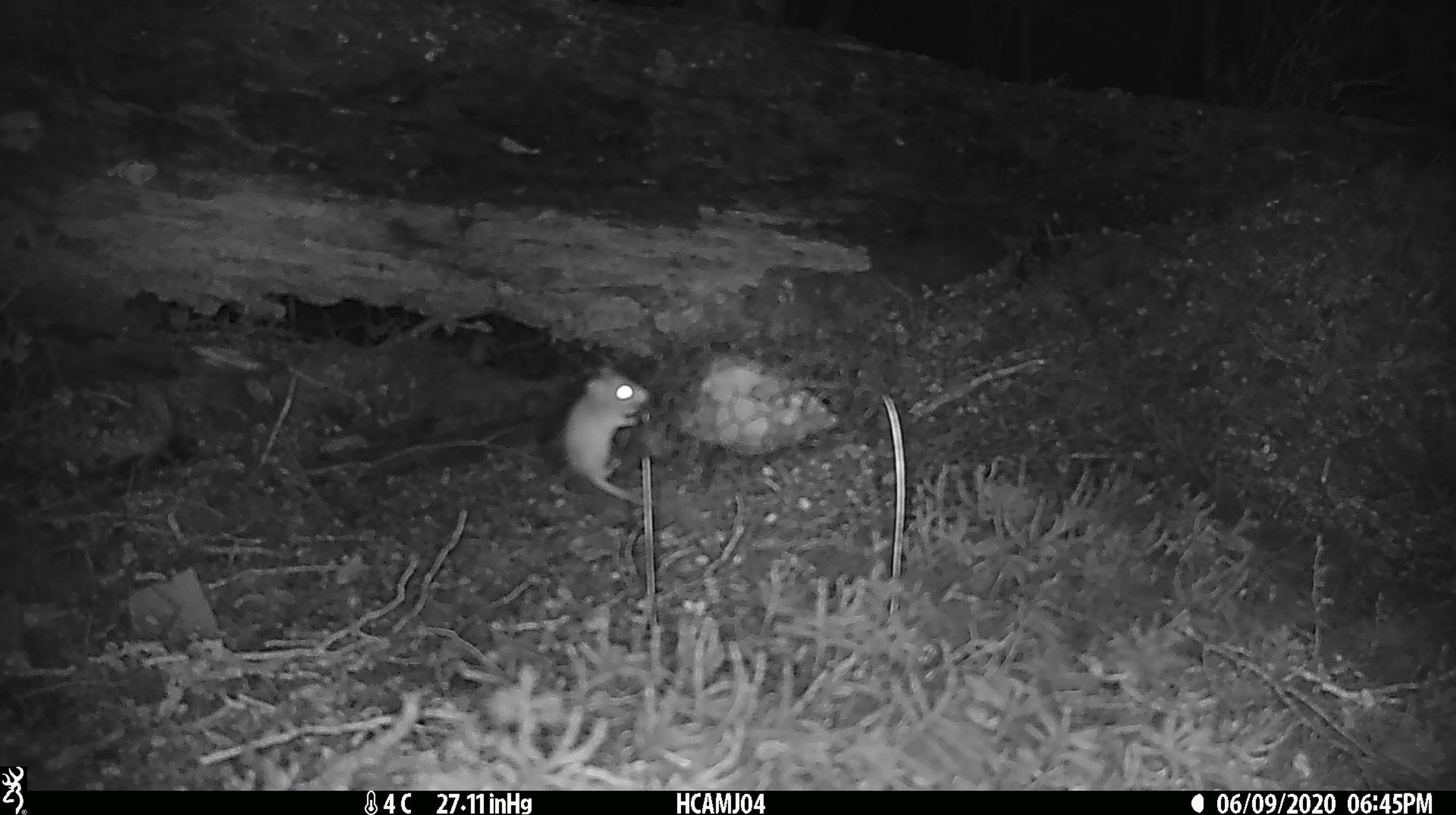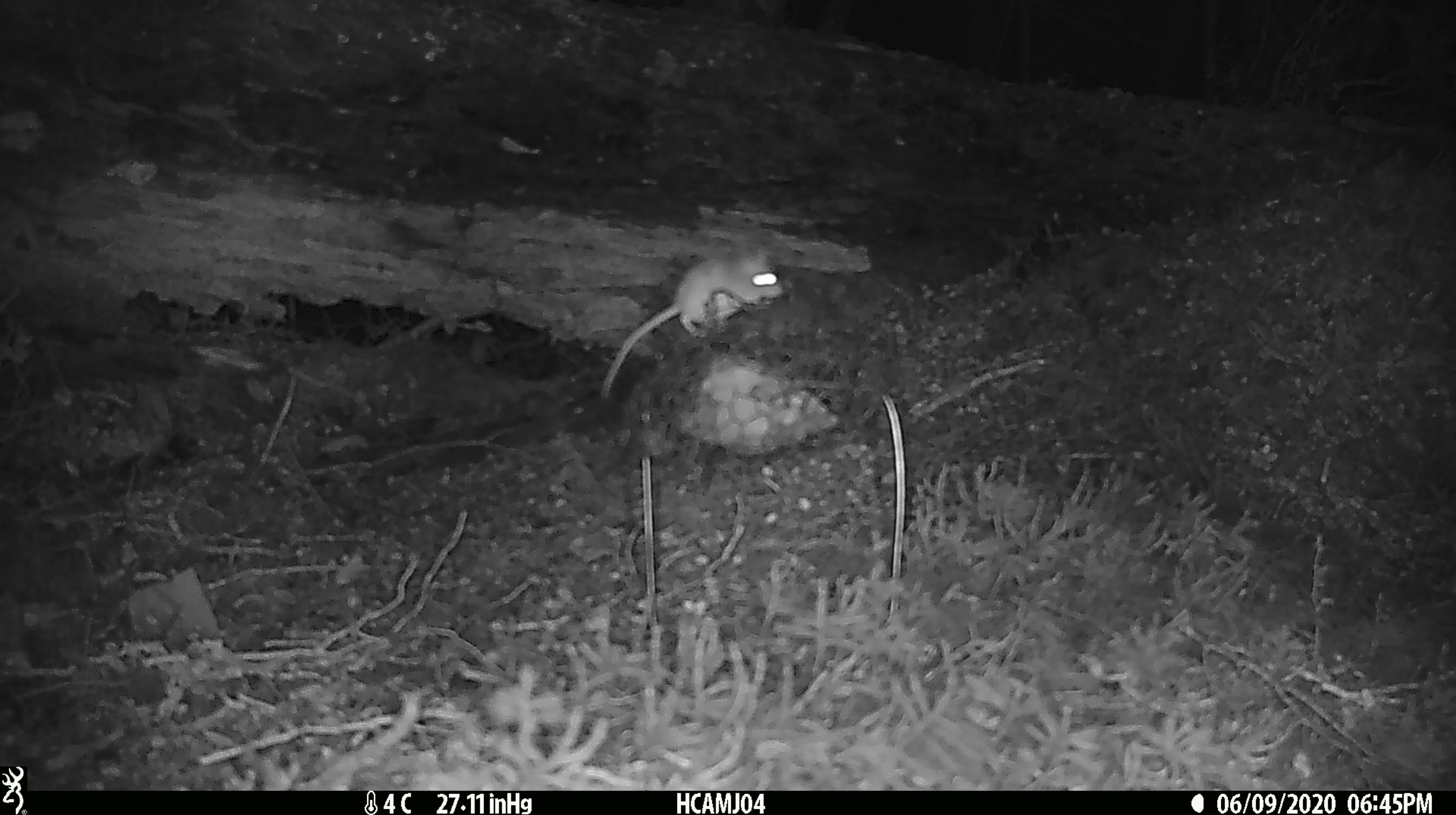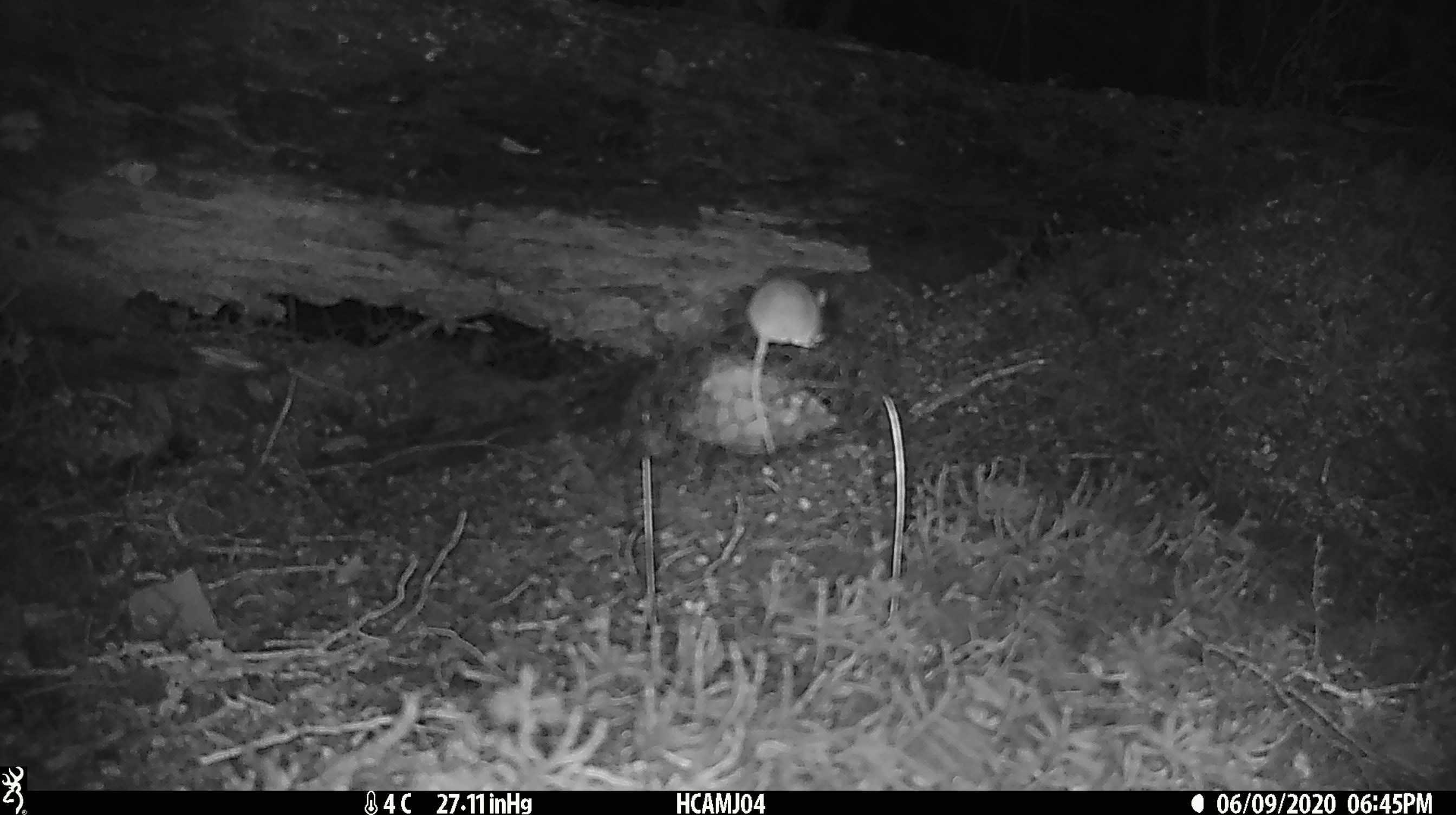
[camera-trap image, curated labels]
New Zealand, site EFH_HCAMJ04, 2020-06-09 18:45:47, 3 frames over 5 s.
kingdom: Animalia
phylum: Chordata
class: Mammalia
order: Rodentia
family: Muridae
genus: Mus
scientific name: Mus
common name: mouse